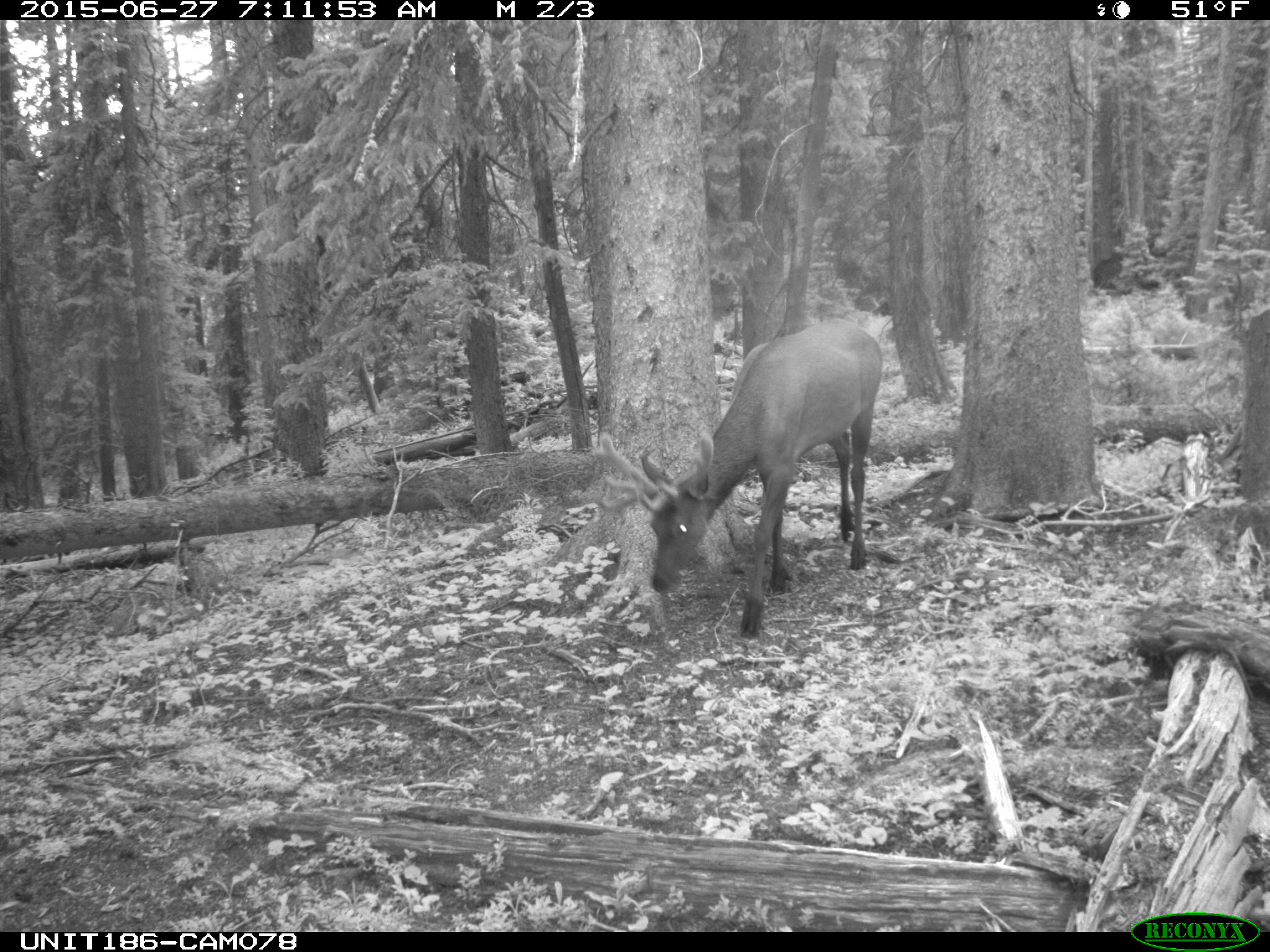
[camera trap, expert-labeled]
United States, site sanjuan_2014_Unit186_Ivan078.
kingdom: Animalia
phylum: Chordata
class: Mammalia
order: Artiodactyla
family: Cervidae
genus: Cervus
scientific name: Cervus elaphus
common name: red deer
Cervus elaphus (red deer).